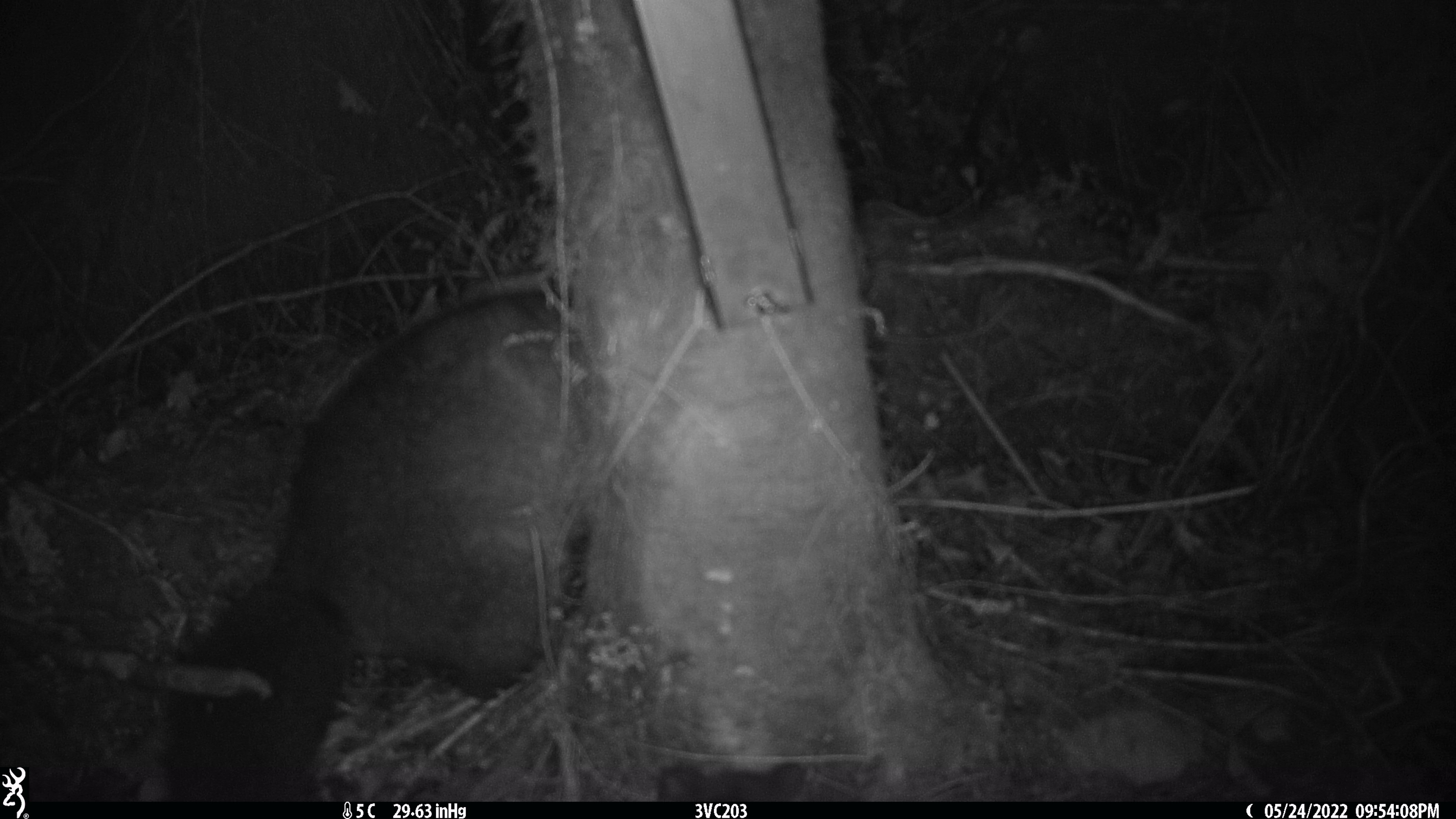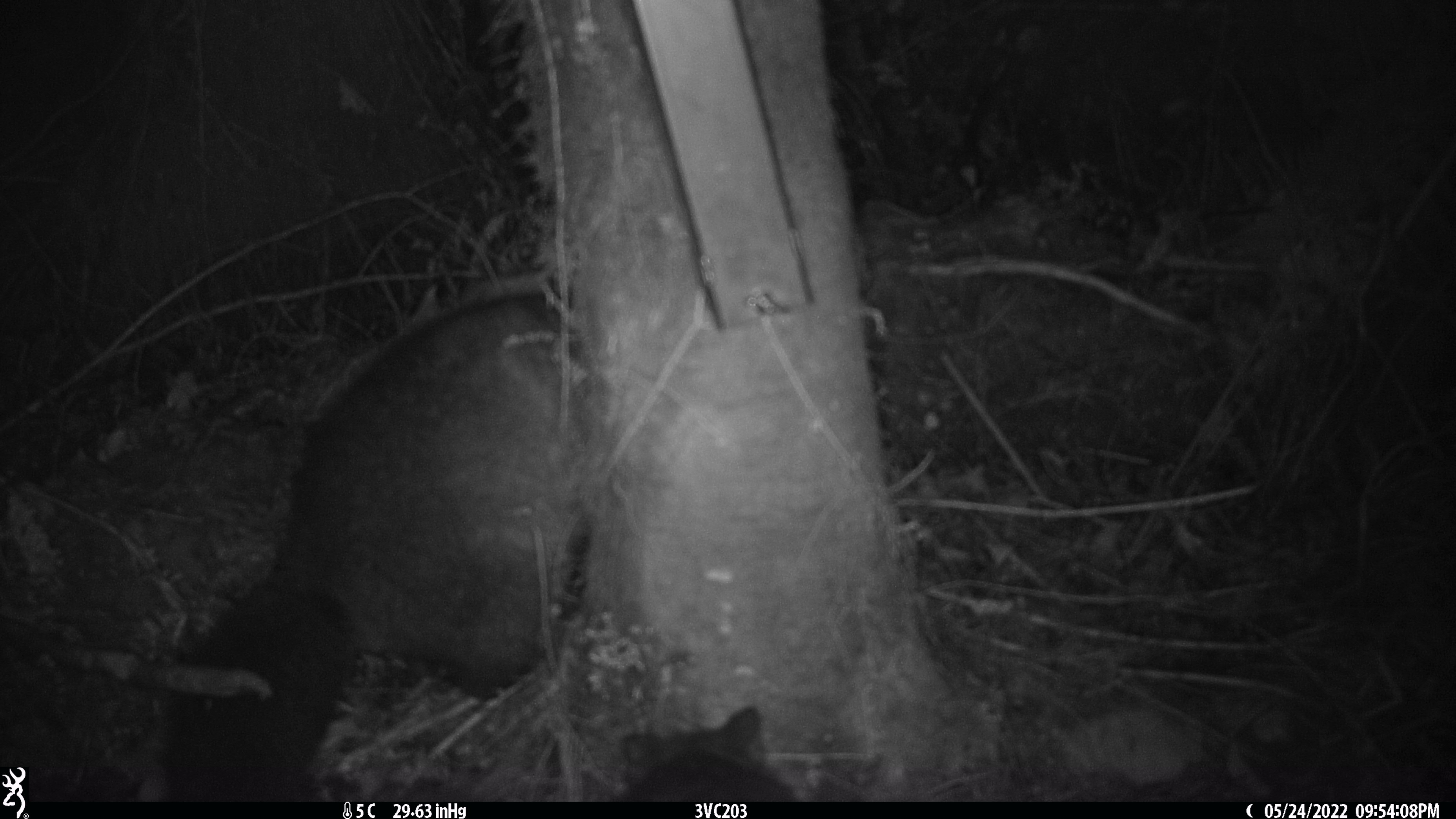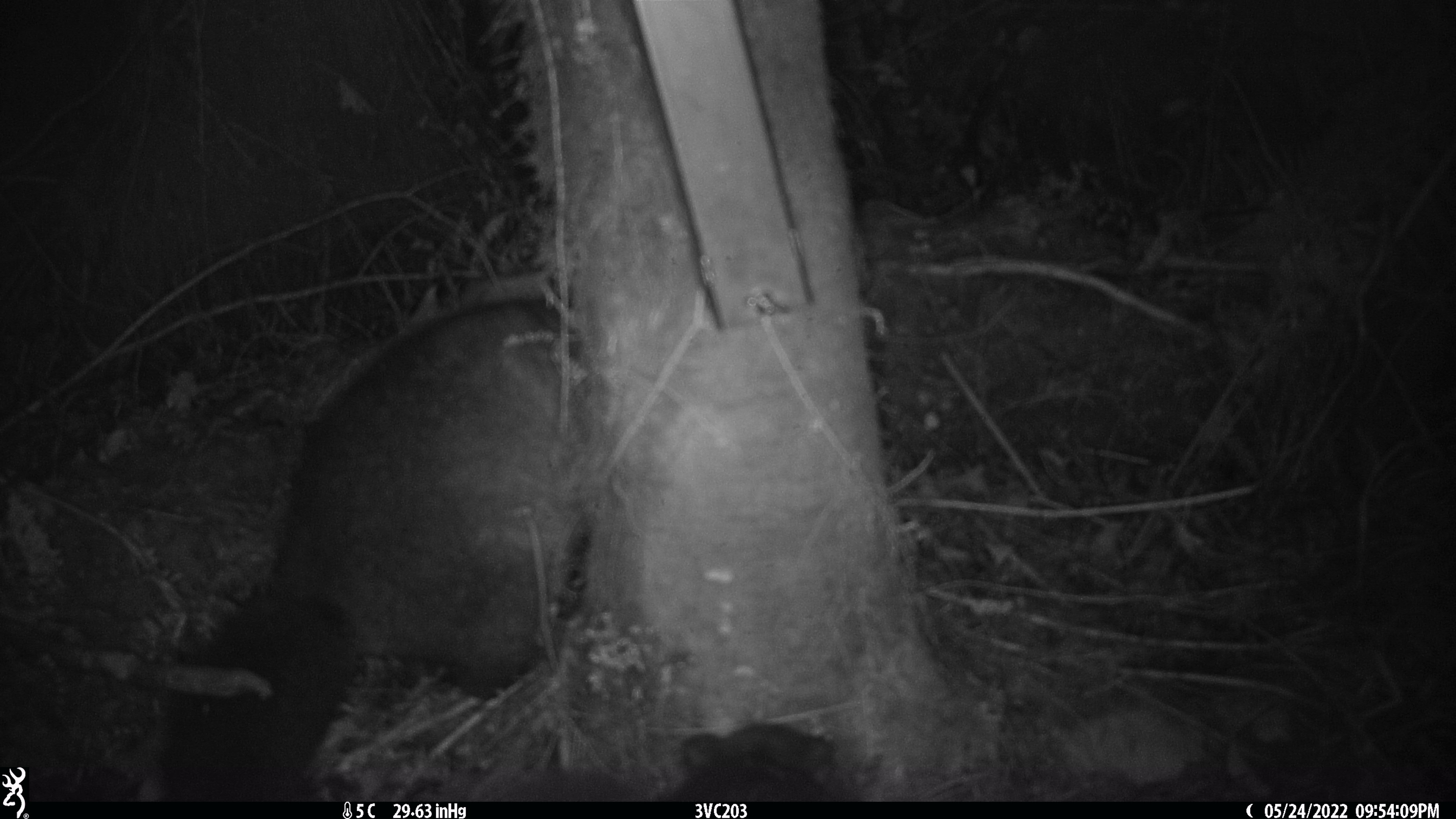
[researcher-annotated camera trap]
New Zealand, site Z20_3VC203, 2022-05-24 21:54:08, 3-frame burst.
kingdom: Animalia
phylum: Chordata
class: Mammalia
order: Diprotodontia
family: Phalangeridae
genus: Trichosurus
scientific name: Trichosurus vulpecula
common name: common brushtail possum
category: possum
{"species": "possum (common brushtail possum) (Trichosurus vulpecula)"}